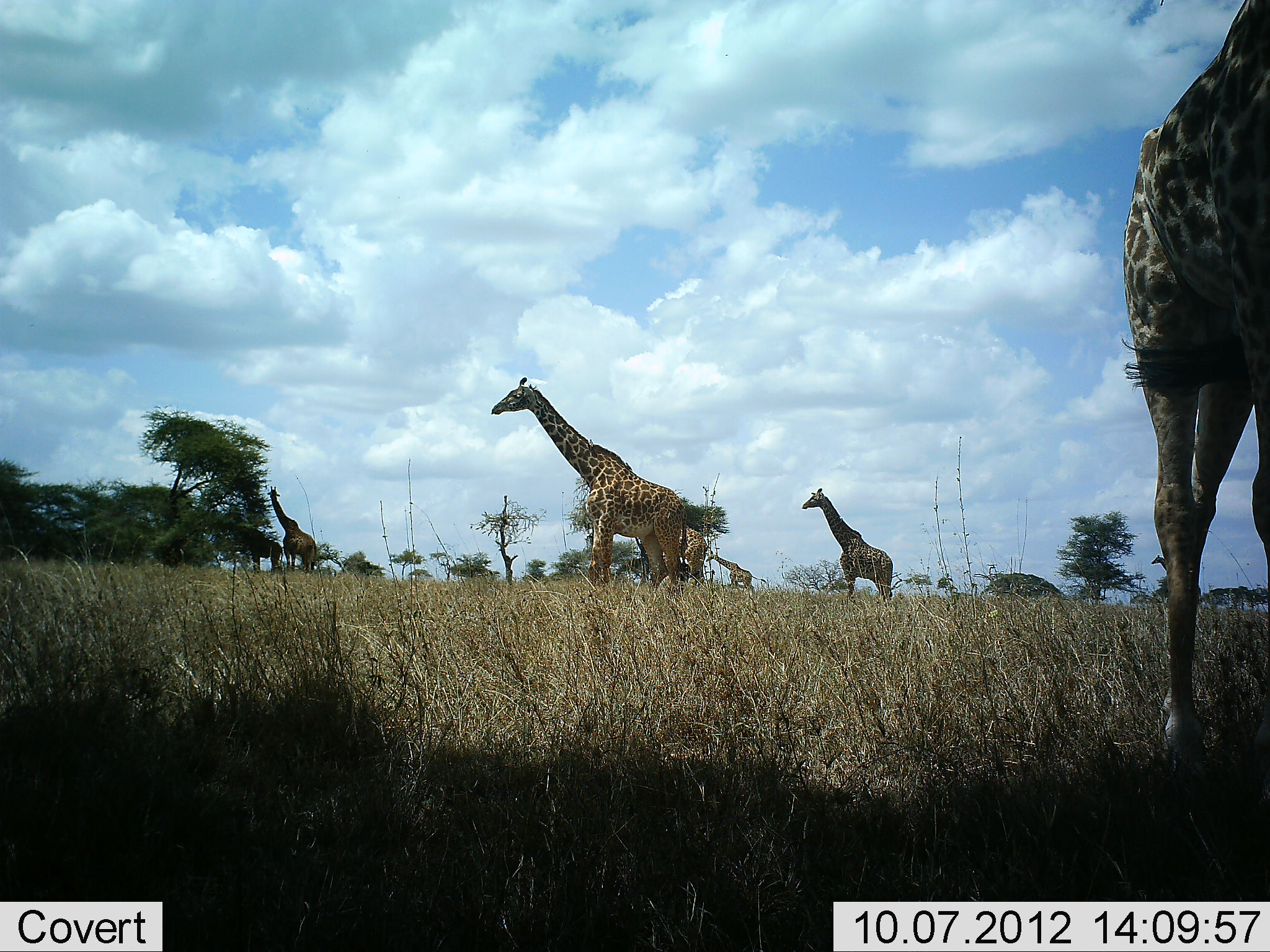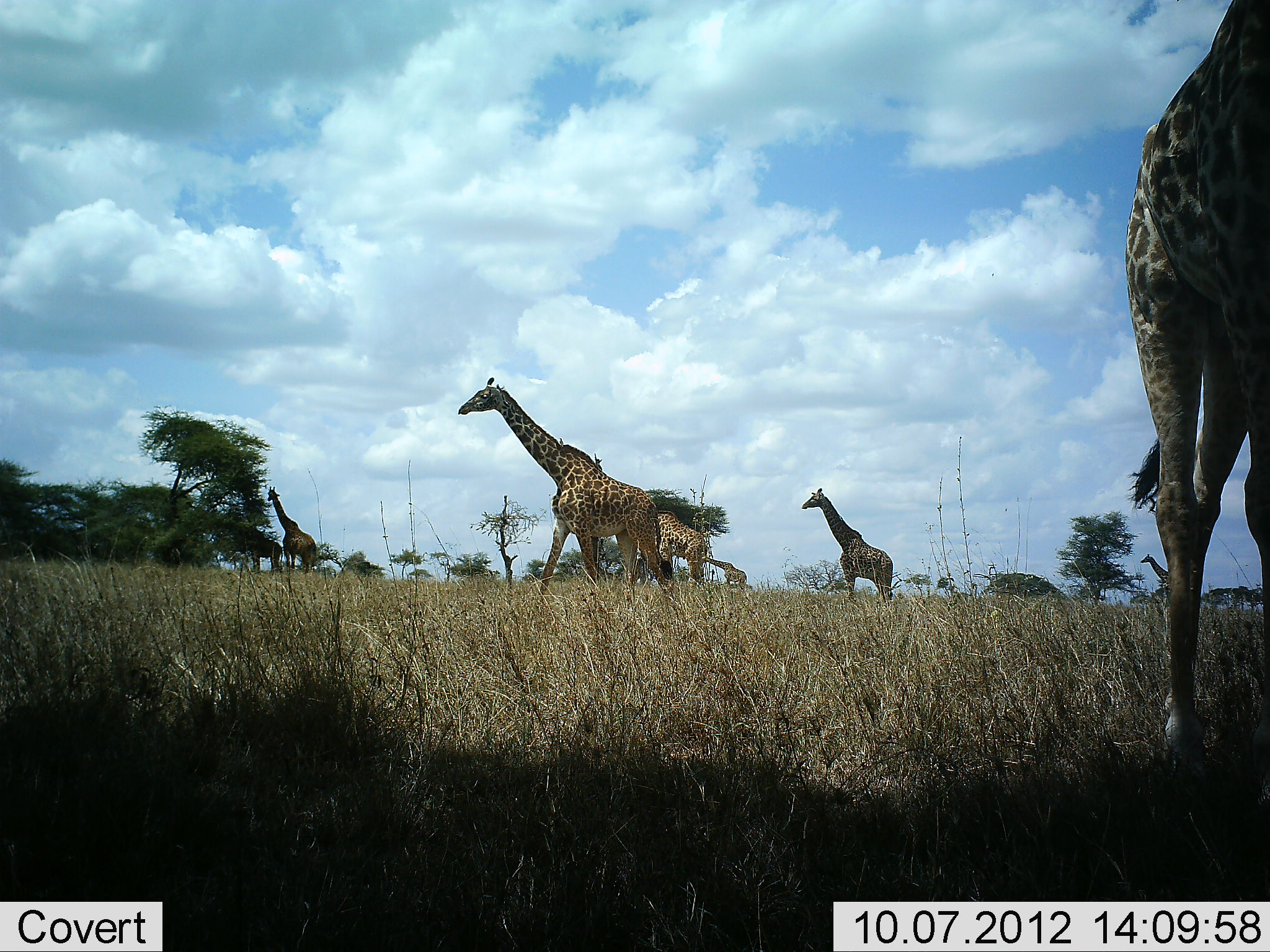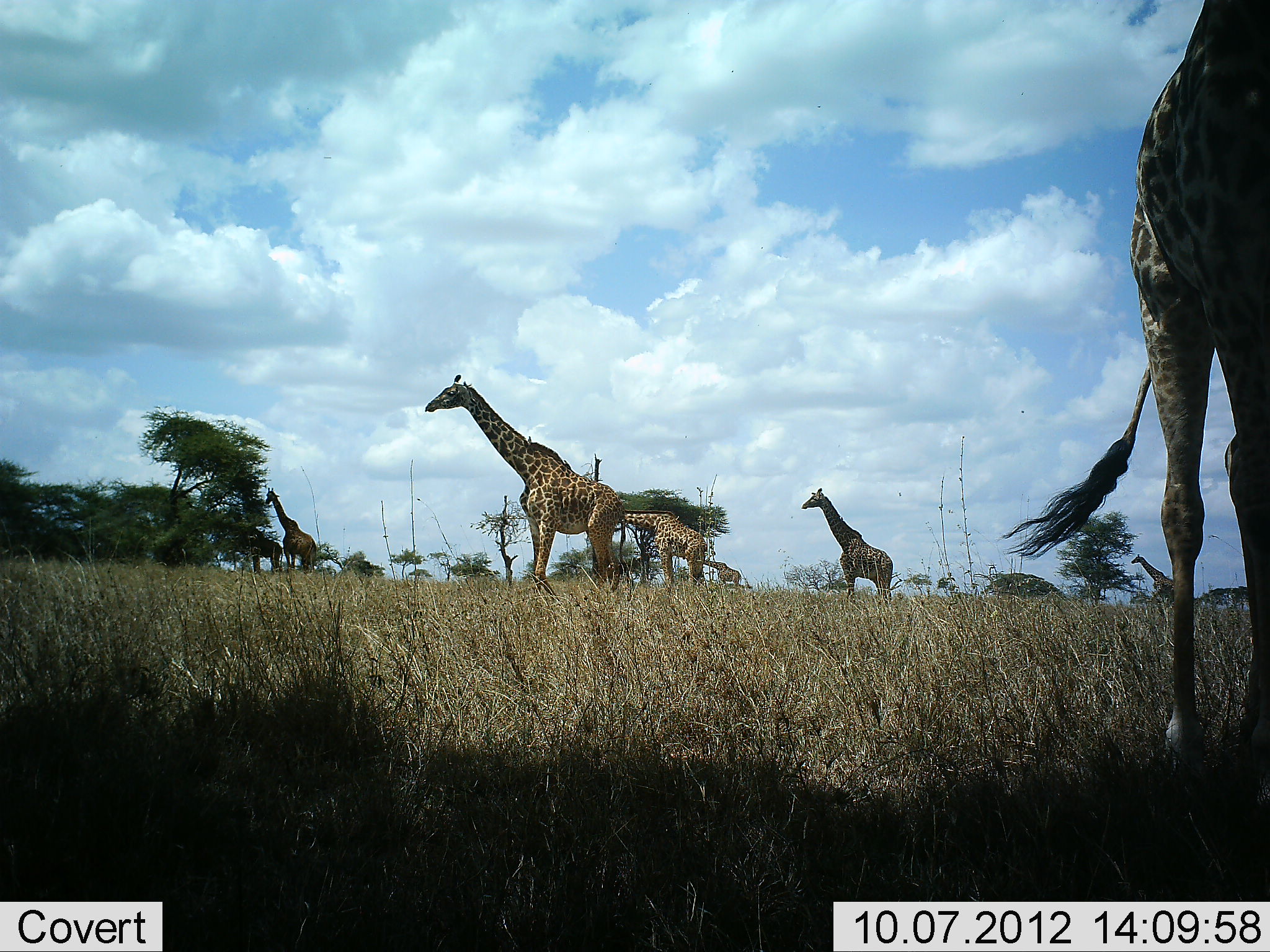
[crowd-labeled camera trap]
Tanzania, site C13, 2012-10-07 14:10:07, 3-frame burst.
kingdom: Animalia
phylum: Chordata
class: Mammalia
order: Artiodactyla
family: Giraffidae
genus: Giraffa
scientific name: Giraffa camelopardalis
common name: giraffe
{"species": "giraffe (Giraffa camelopardalis)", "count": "7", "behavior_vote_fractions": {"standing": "100%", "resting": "0%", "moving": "80%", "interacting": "0%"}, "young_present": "0%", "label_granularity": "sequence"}